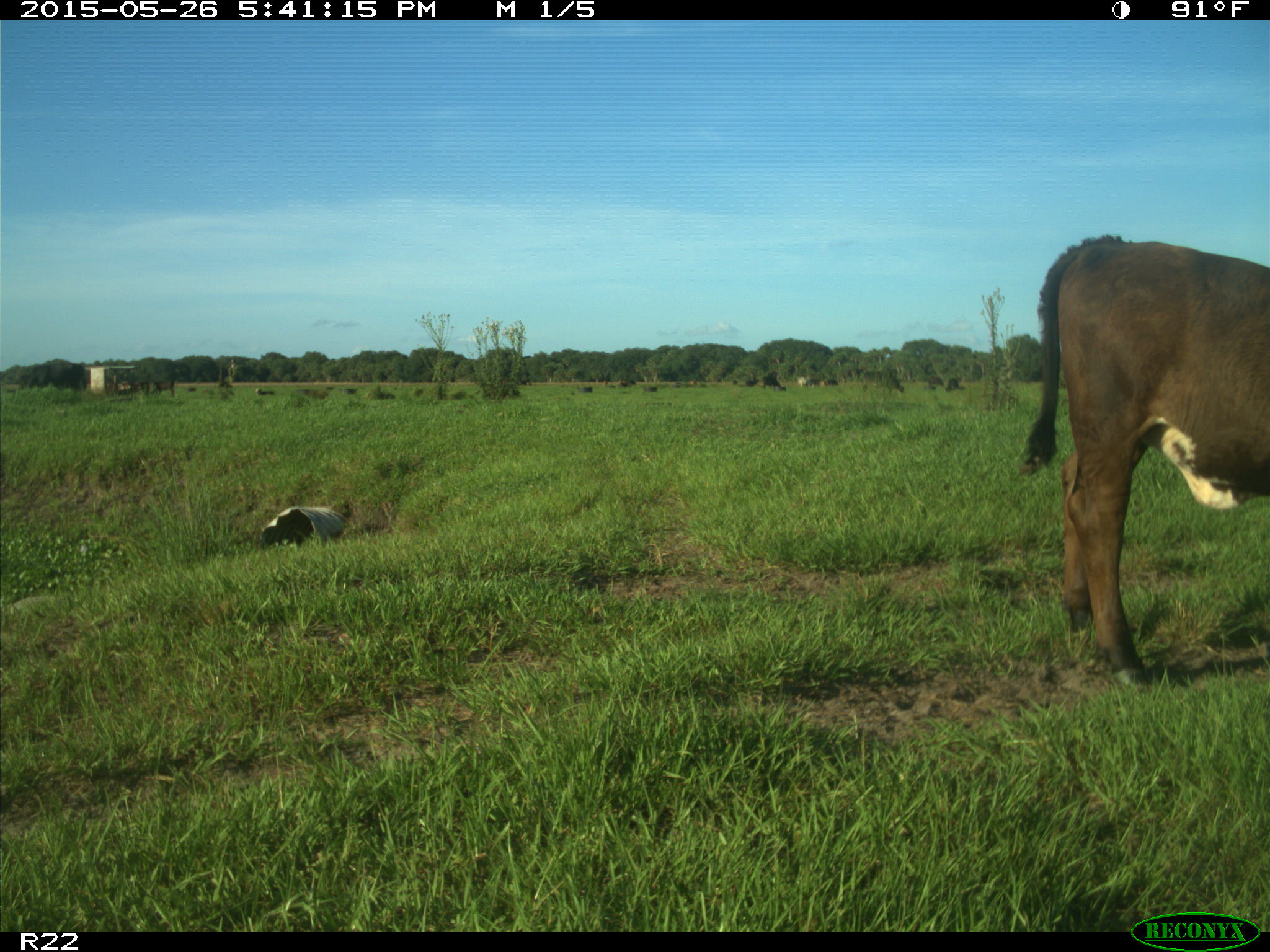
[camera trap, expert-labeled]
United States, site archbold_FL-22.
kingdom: Animalia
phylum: Chordata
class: Mammalia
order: Artiodactyla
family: Bovidae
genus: Bos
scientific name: Bos taurus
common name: domestic cow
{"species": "Bos taurus (domestic cow)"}